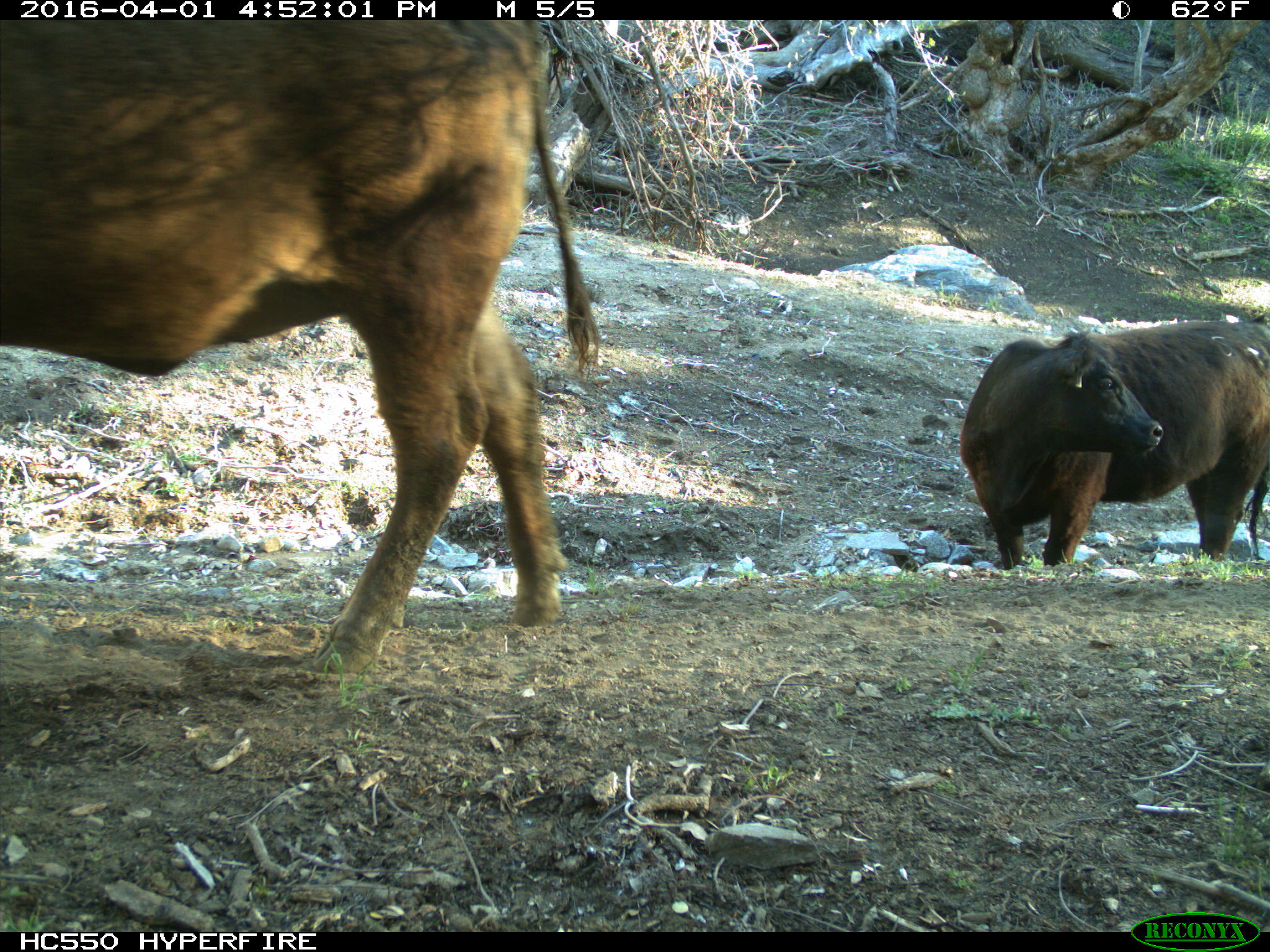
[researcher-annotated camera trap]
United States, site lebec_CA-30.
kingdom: Animalia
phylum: Chordata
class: Mammalia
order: Artiodactyla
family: Bovidae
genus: Bos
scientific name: Bos taurus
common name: domestic cow